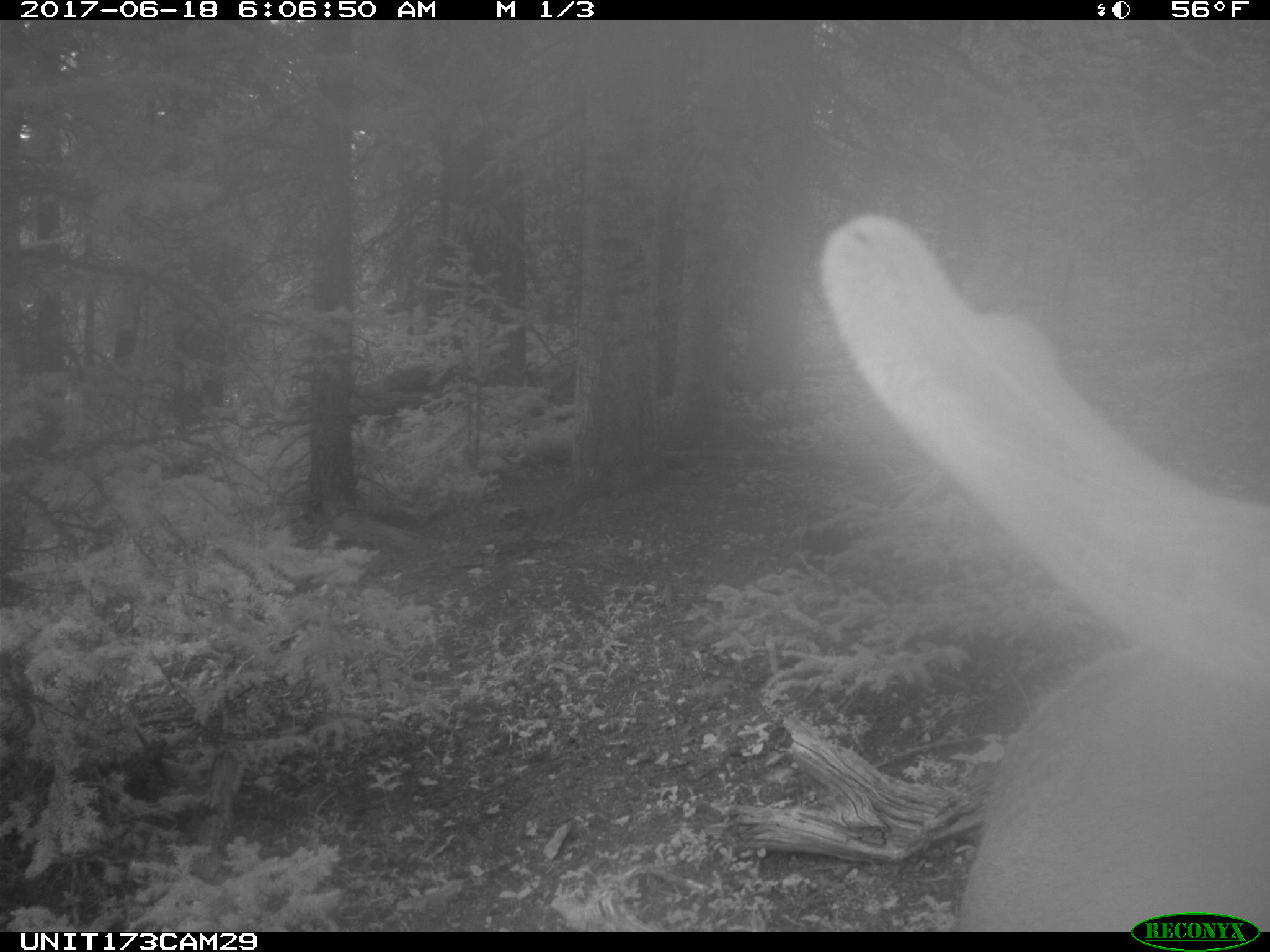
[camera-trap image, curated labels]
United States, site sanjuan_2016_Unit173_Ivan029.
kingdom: Animalia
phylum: Chordata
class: Mammalia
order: Artiodactyla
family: Cervidae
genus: Cervus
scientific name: Cervus elaphus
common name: red deer